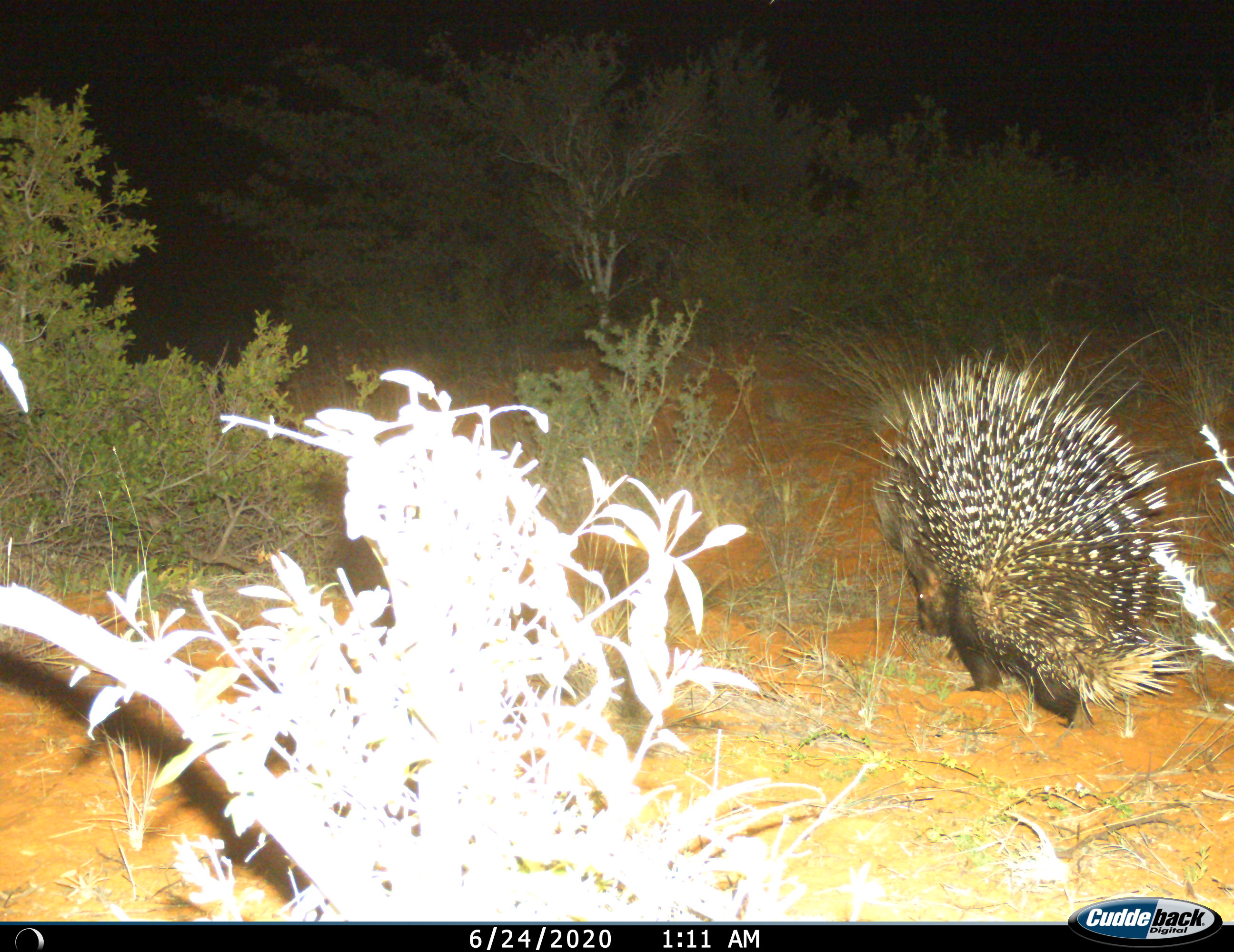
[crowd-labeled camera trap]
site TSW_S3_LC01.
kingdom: Animalia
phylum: Chordata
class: Mammalia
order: Rodentia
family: Hystricidae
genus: Hystrix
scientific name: Hystrix cristata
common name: crested porcupine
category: porcupine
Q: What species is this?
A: Porcupine (crested porcupine) (Hystrix cristata).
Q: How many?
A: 1.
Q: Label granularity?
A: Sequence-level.